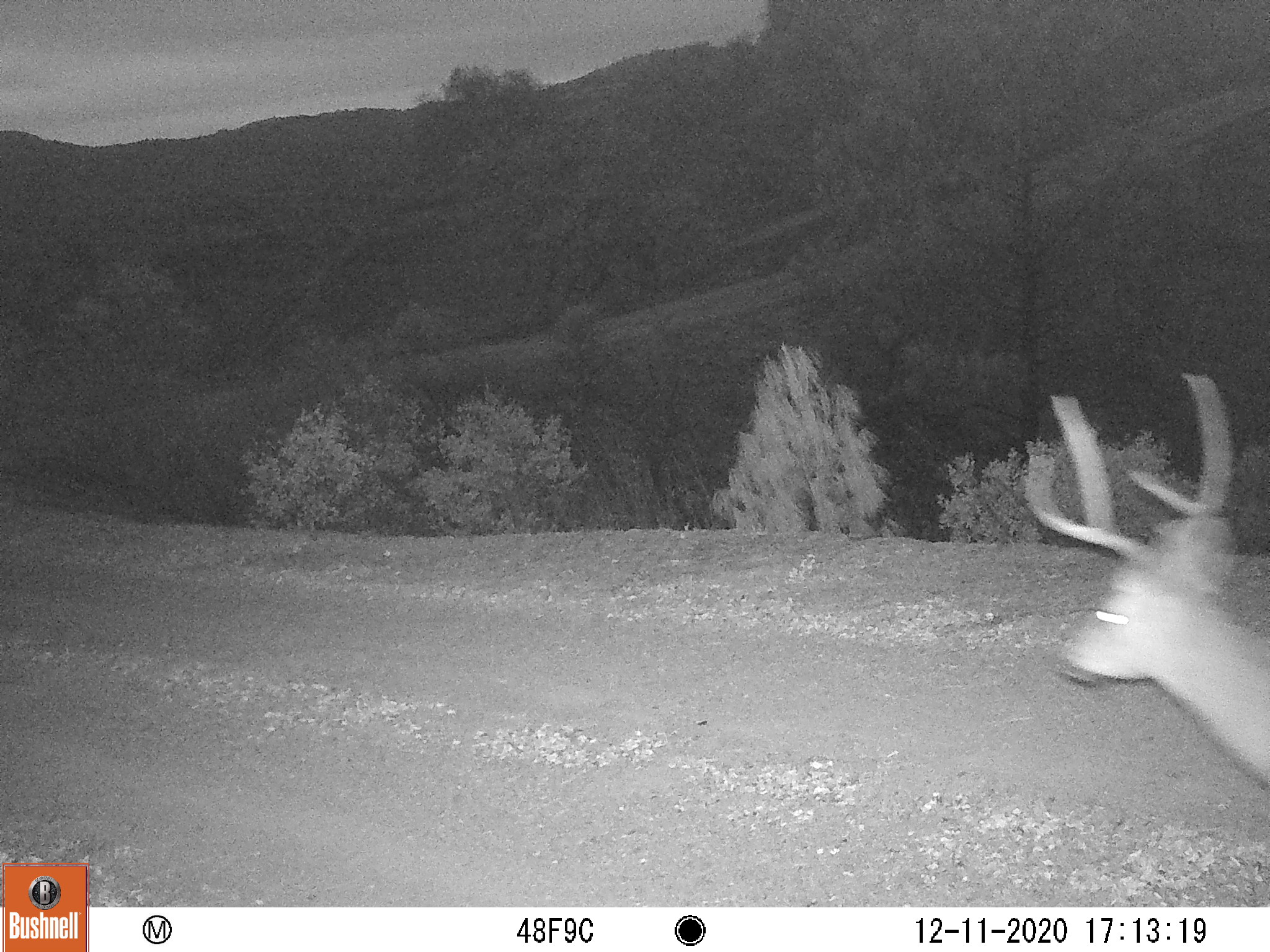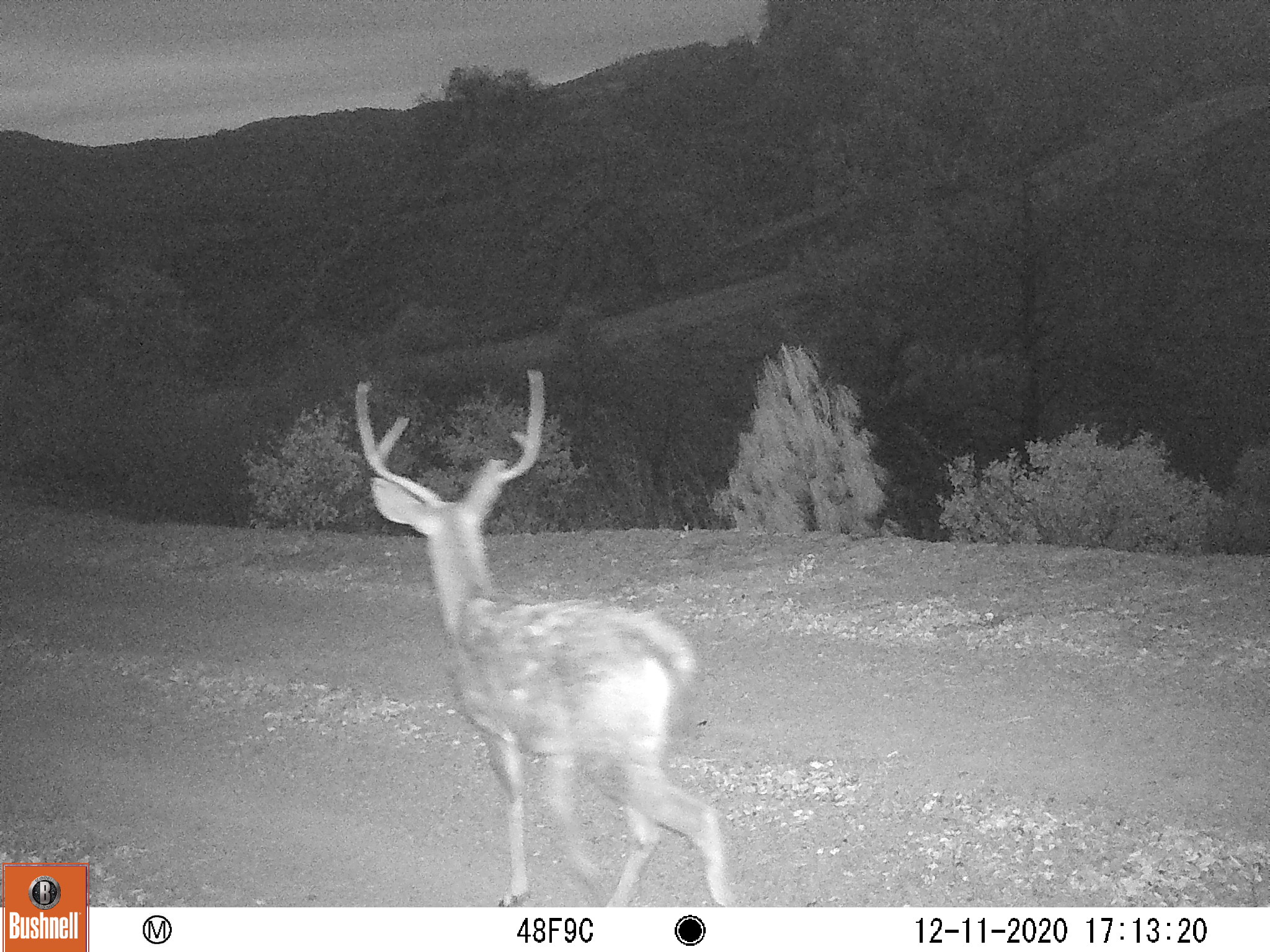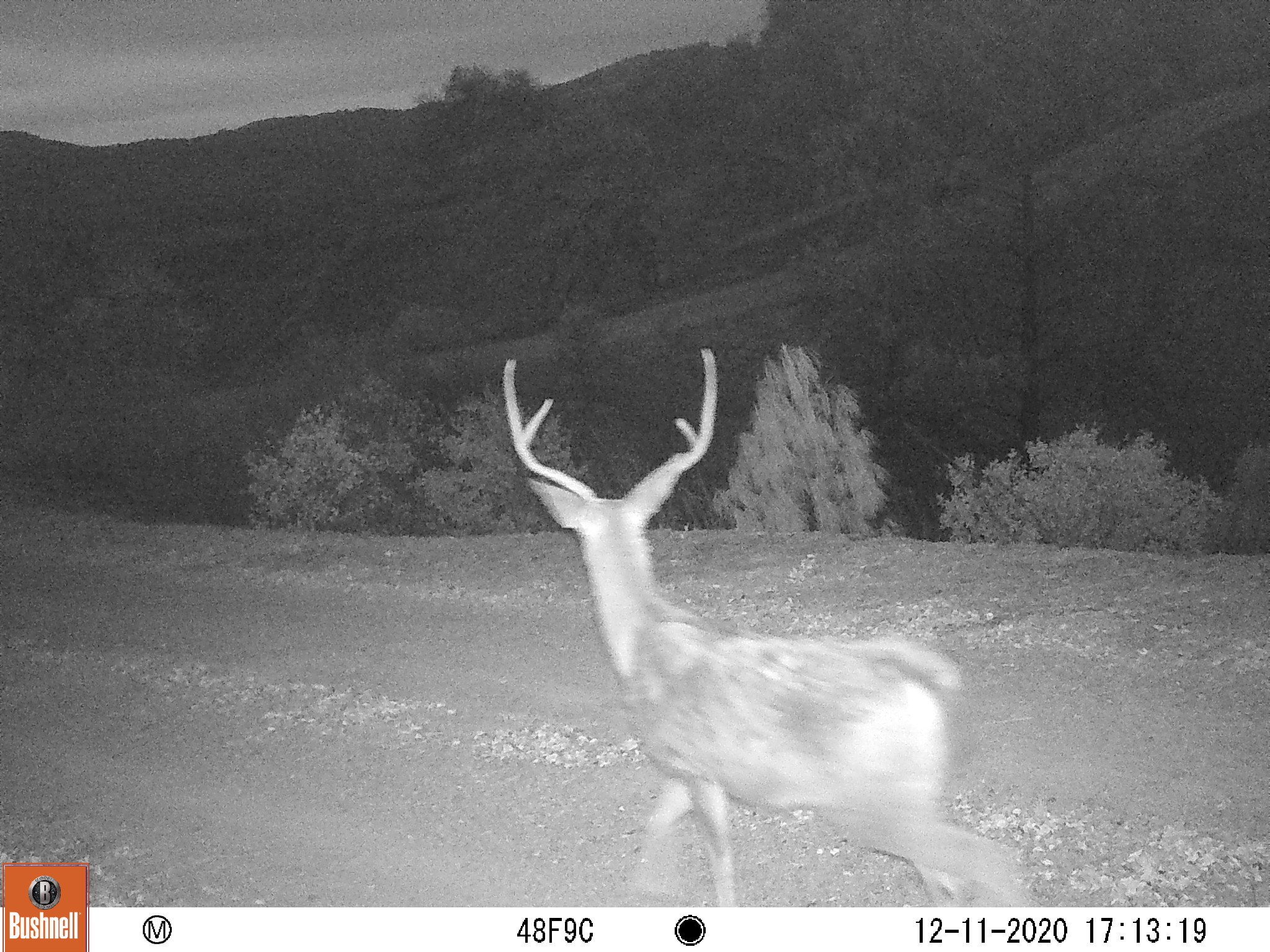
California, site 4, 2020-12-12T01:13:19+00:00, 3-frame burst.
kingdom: Animalia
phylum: Chordata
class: Mammalia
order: Artiodactyla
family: Cervidae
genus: Odocoileus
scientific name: Odocoileus hemionus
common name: mule deer